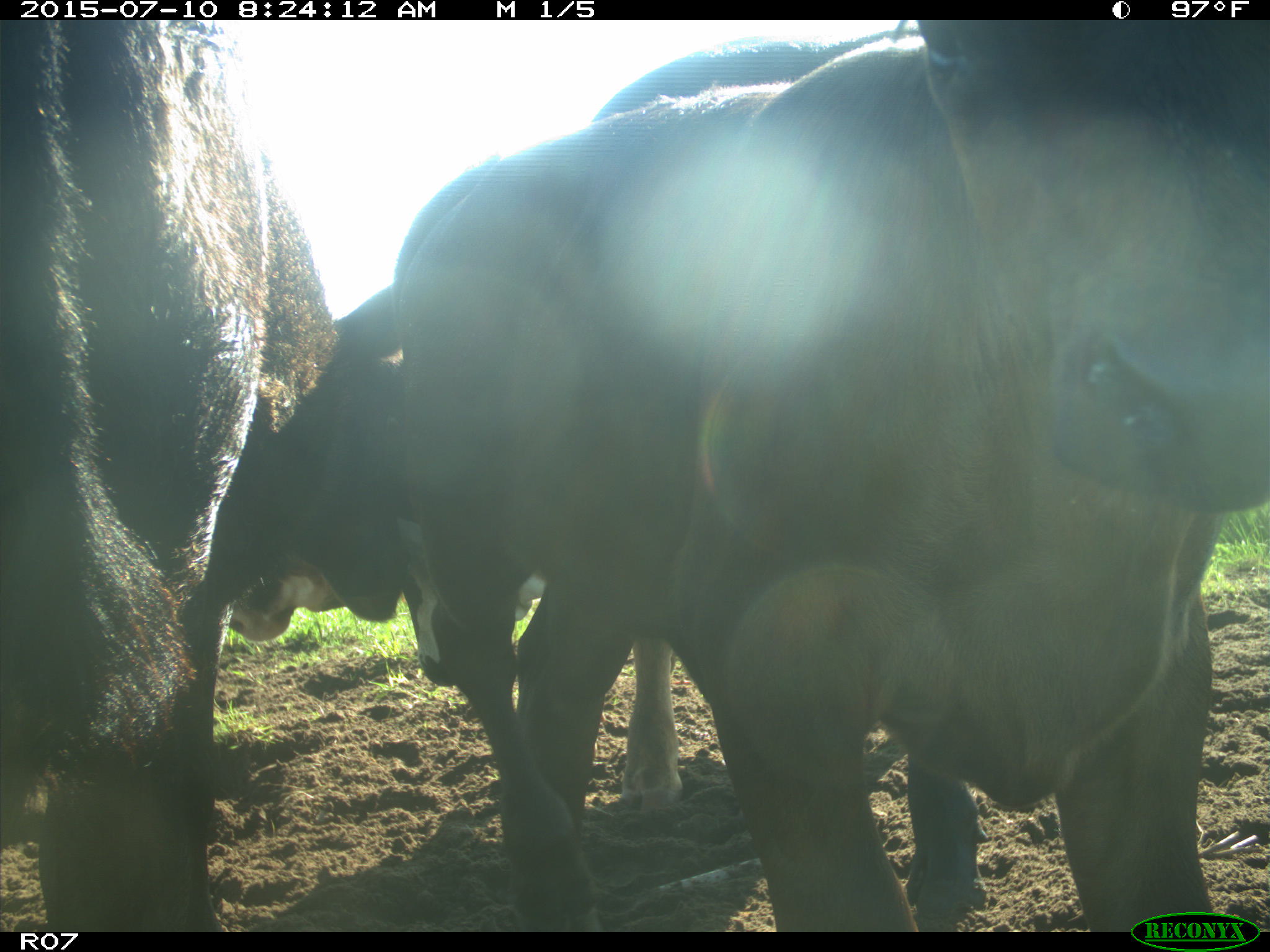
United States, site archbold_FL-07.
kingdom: Animalia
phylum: Chordata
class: Mammalia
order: Artiodactyla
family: Bovidae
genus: Bos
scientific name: Bos taurus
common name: domestic cow